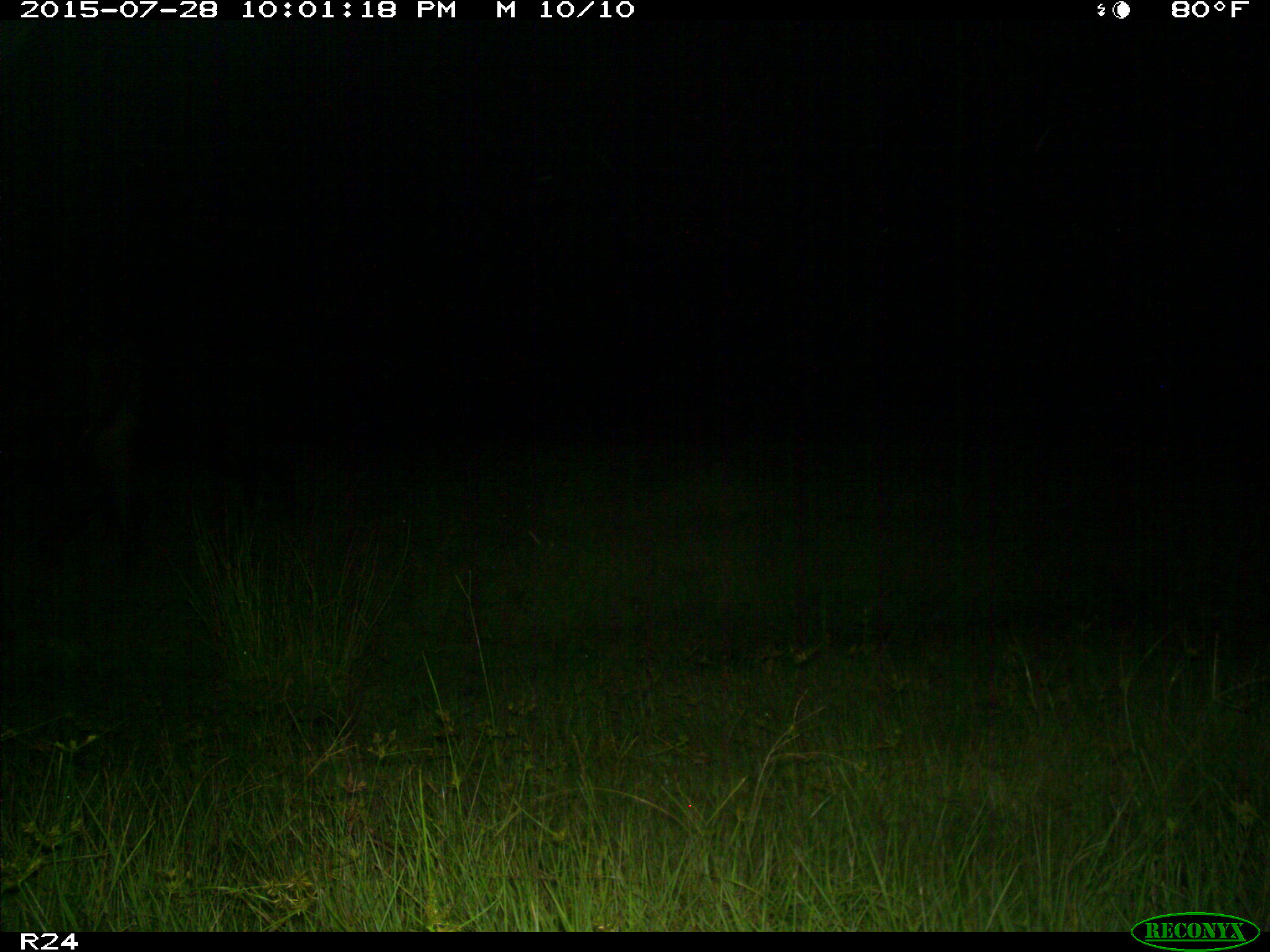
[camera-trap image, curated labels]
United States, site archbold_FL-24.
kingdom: Animalia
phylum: Chordata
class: Mammalia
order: Artiodactyla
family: Bovidae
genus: Bos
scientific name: Bos taurus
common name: domestic cow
Bos taurus (domestic cow).